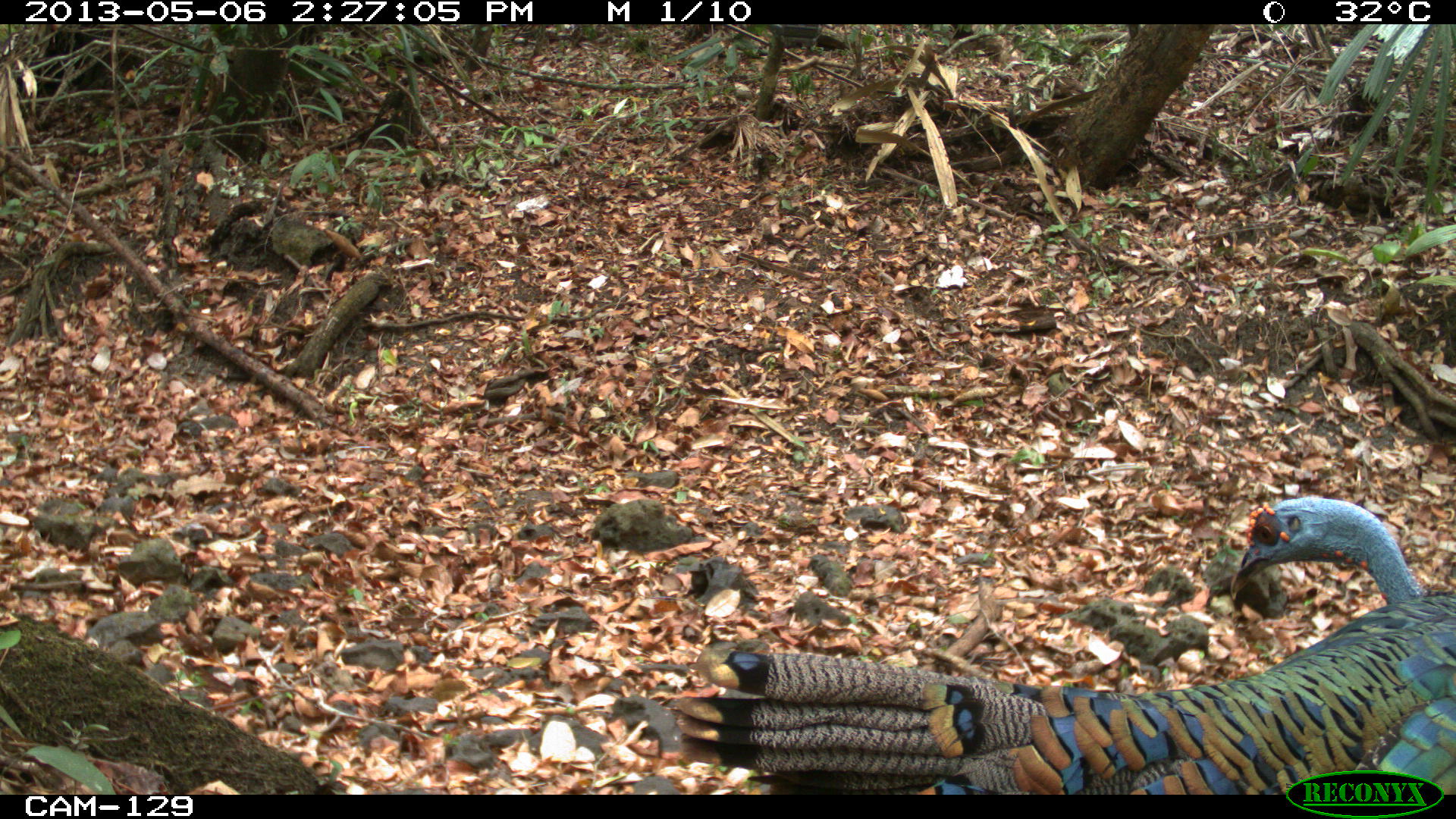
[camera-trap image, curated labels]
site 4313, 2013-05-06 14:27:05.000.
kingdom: Animalia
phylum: Chordata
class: Aves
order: Galliformes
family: Phasianidae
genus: Meleagris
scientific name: Meleagris ocellata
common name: ocellated turkey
Meleagris ocellata (ocellated turkey), count 1, sex male.